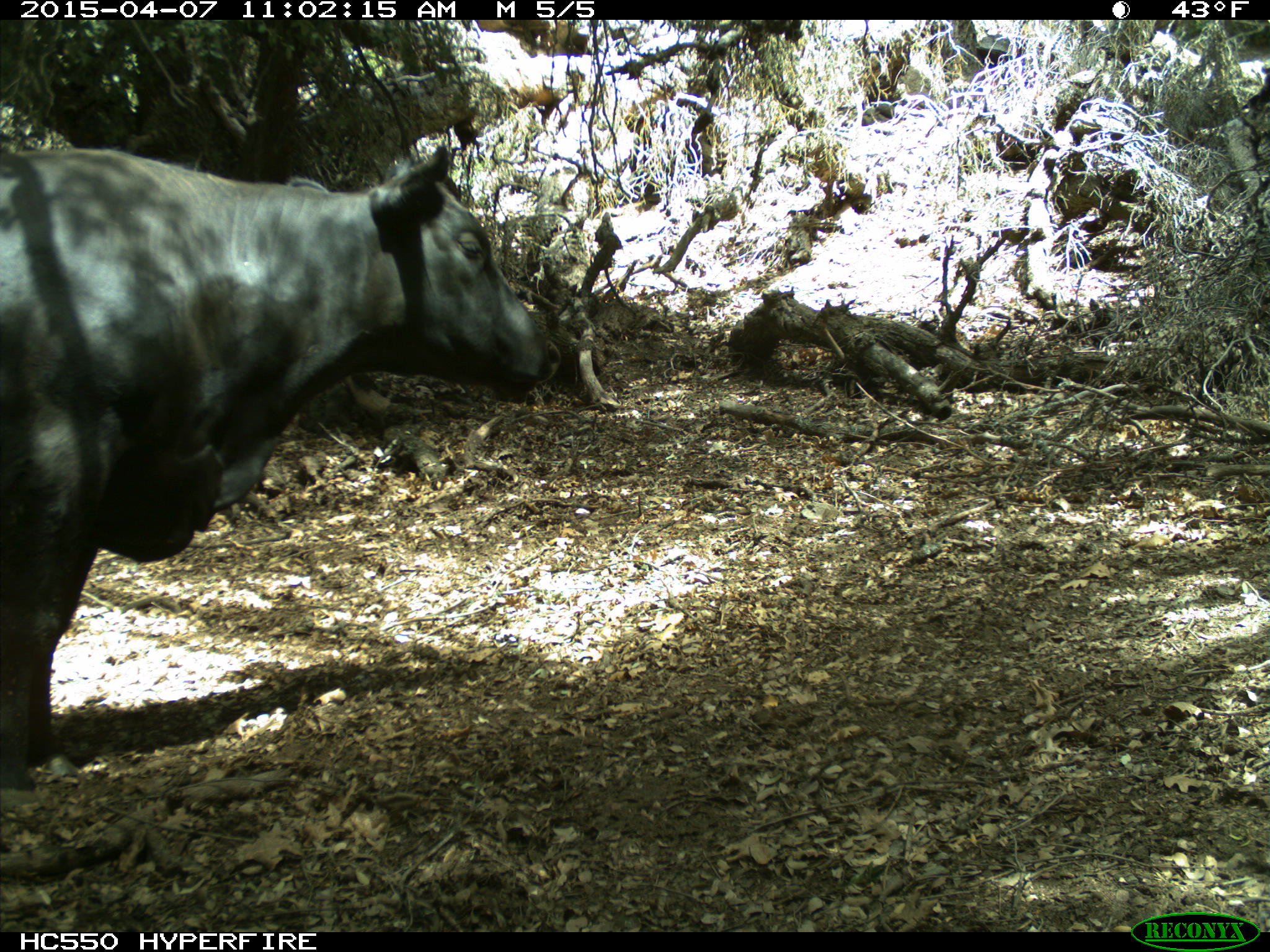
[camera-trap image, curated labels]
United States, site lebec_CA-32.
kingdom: Animalia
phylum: Chordata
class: Mammalia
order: Artiodactyla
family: Bovidae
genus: Bos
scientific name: Bos taurus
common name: domestic cow